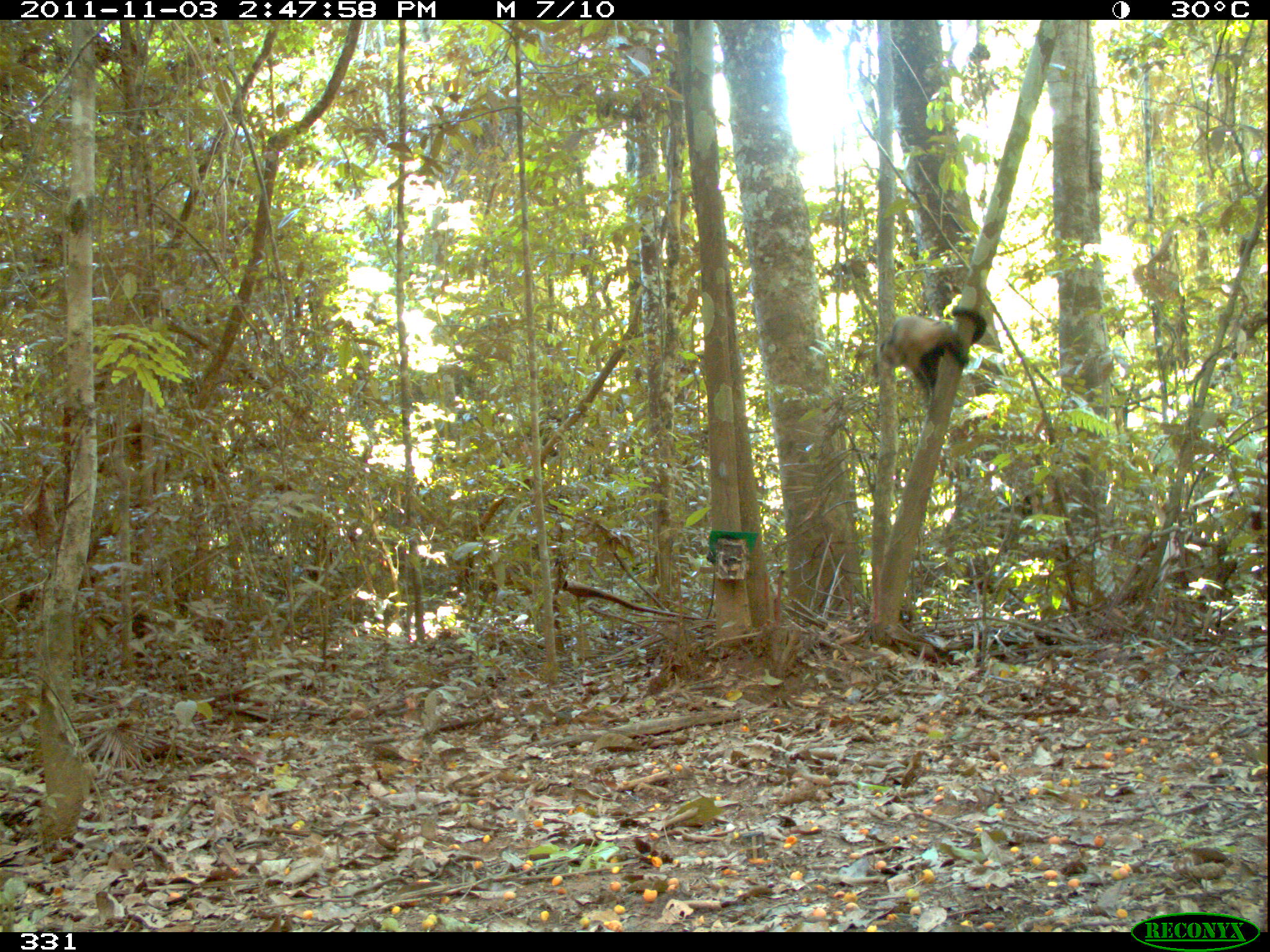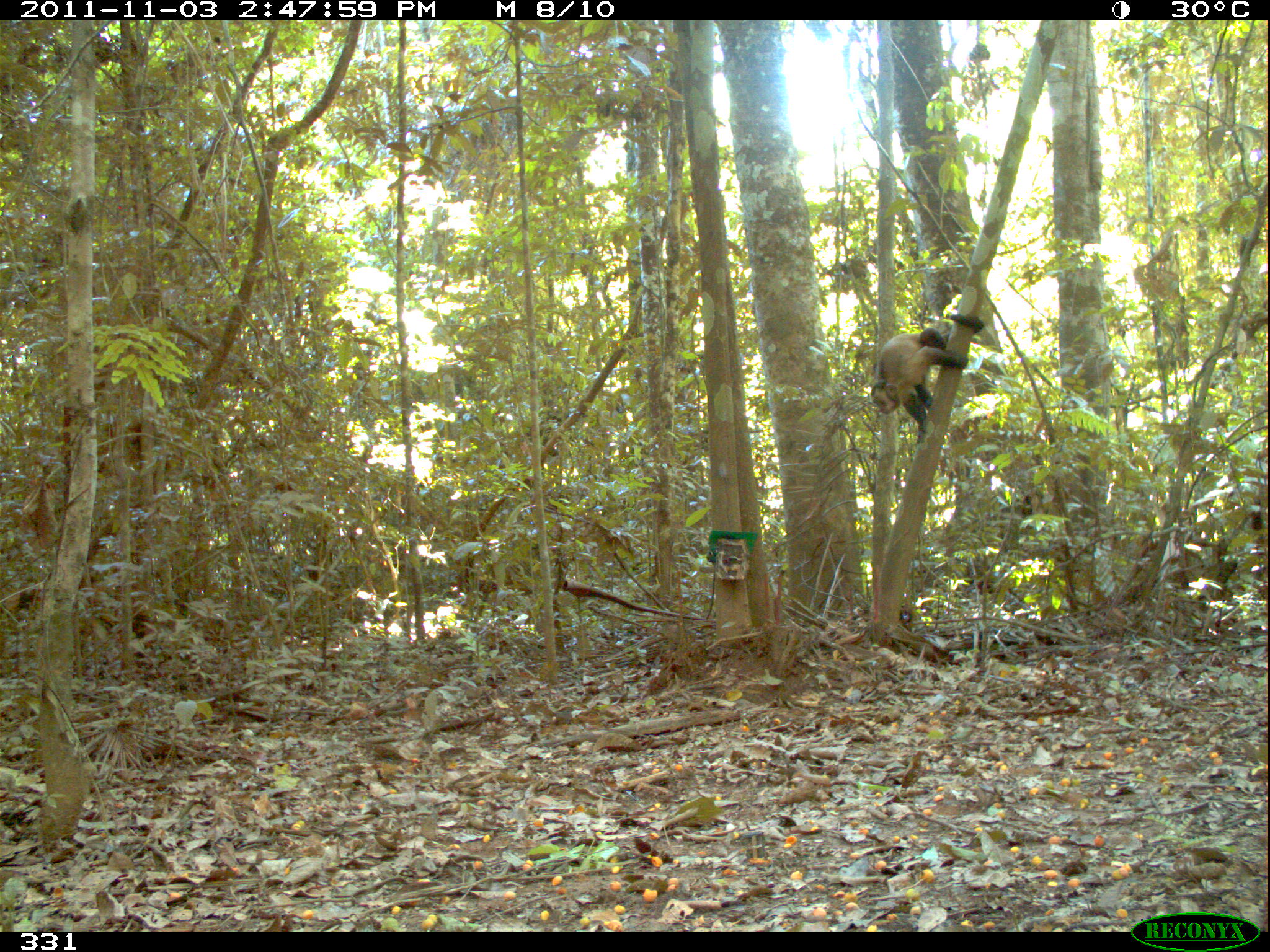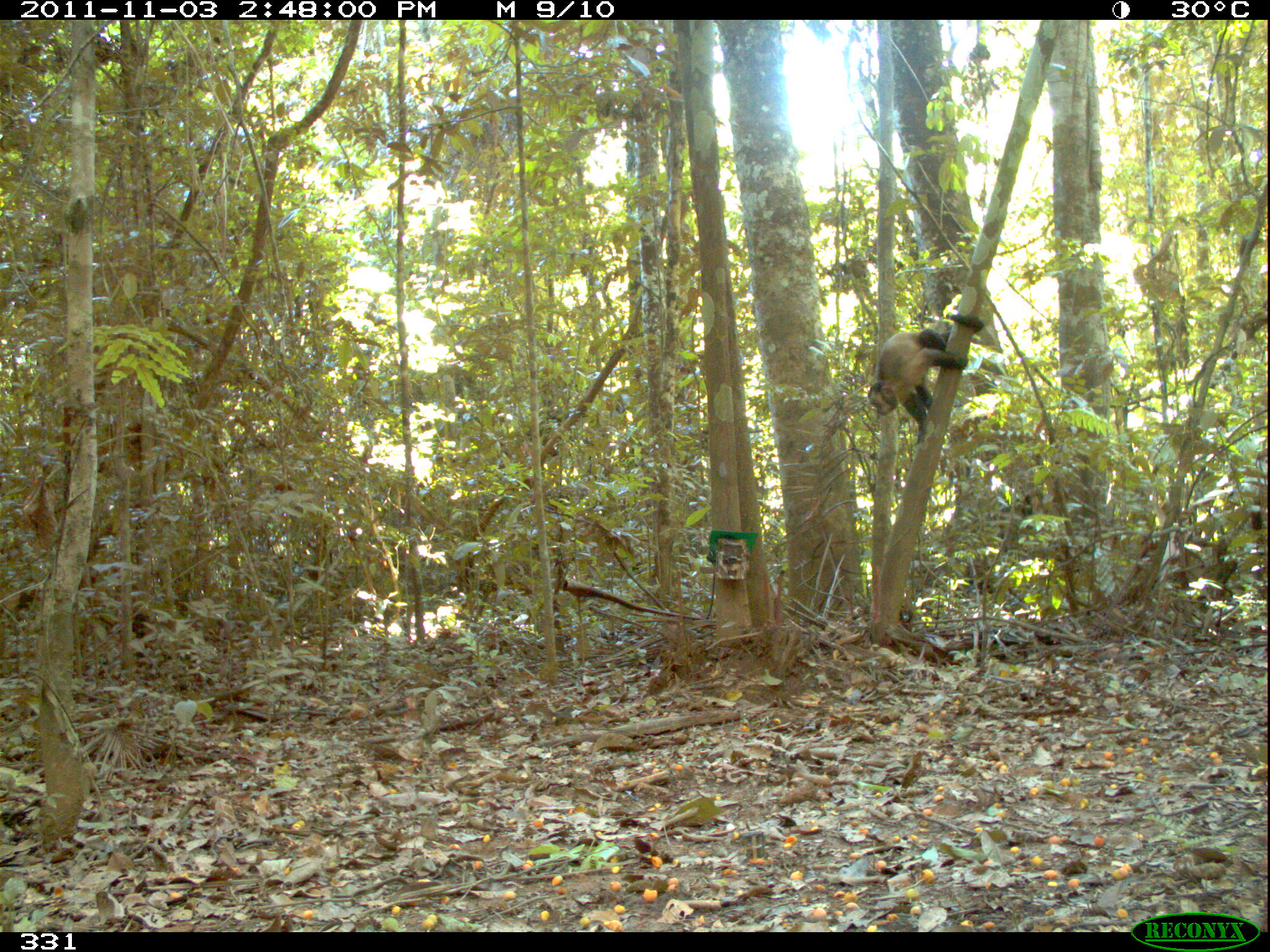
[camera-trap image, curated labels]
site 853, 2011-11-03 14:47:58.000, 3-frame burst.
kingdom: Animalia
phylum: Chordata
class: Mammalia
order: Primates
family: Cebidae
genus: Sapajus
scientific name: Sapajus apella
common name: brown capuchin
Sapajus apella (brown capuchin).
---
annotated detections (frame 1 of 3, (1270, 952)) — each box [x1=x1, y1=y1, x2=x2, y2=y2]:
sapajus apella: [x1=876, y1=305, x2=987, y2=410]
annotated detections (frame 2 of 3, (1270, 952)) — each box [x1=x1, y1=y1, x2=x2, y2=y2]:
sapajus apella: [x1=868, y1=313, x2=985, y2=443]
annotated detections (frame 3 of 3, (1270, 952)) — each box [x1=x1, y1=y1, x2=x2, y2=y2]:
sapajus apella: [x1=867, y1=313, x2=985, y2=444]